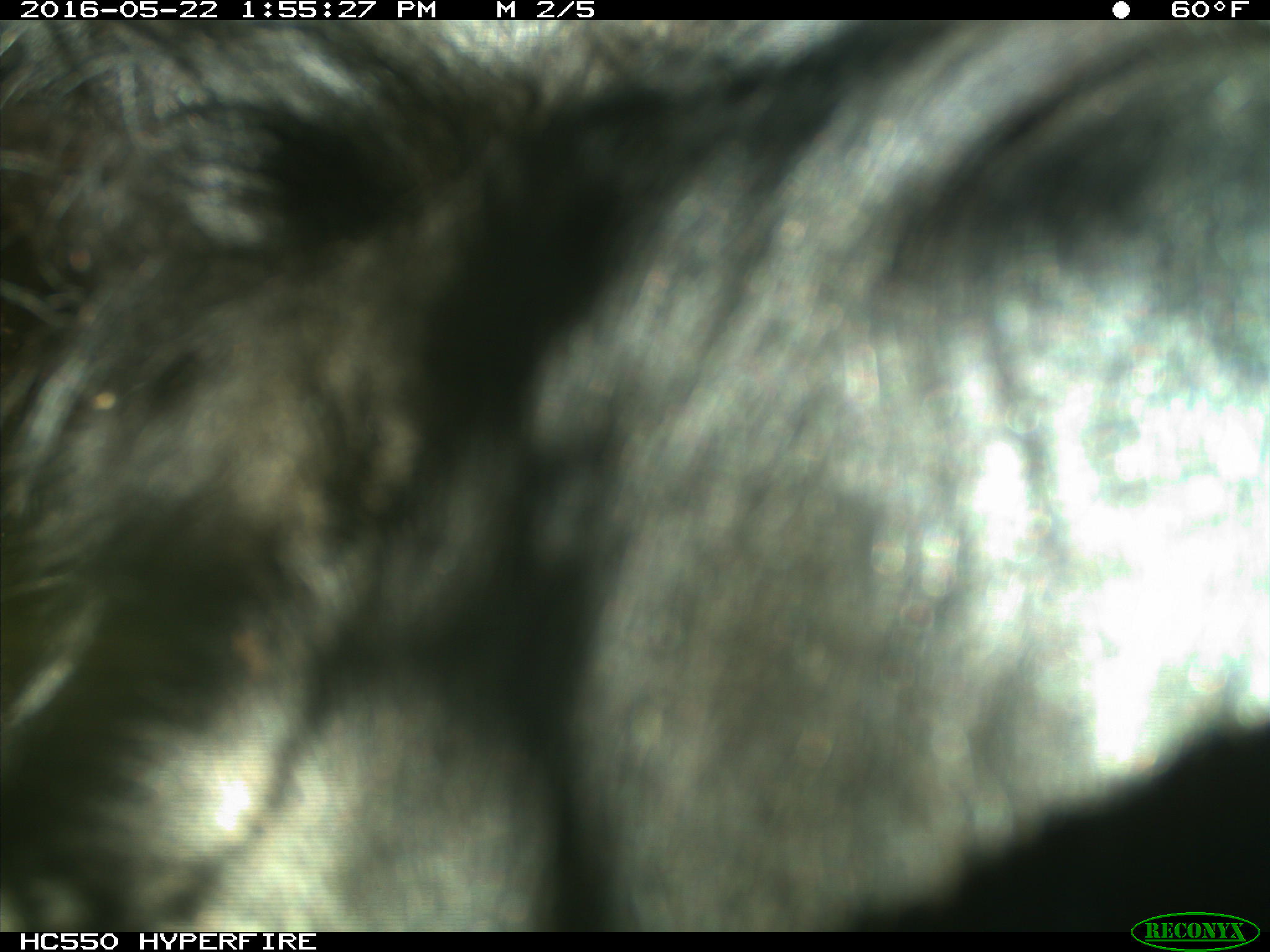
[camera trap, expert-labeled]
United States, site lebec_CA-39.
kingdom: Animalia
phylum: Chordata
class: Mammalia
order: Artiodactyla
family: Bovidae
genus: Bos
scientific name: Bos taurus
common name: domestic cow